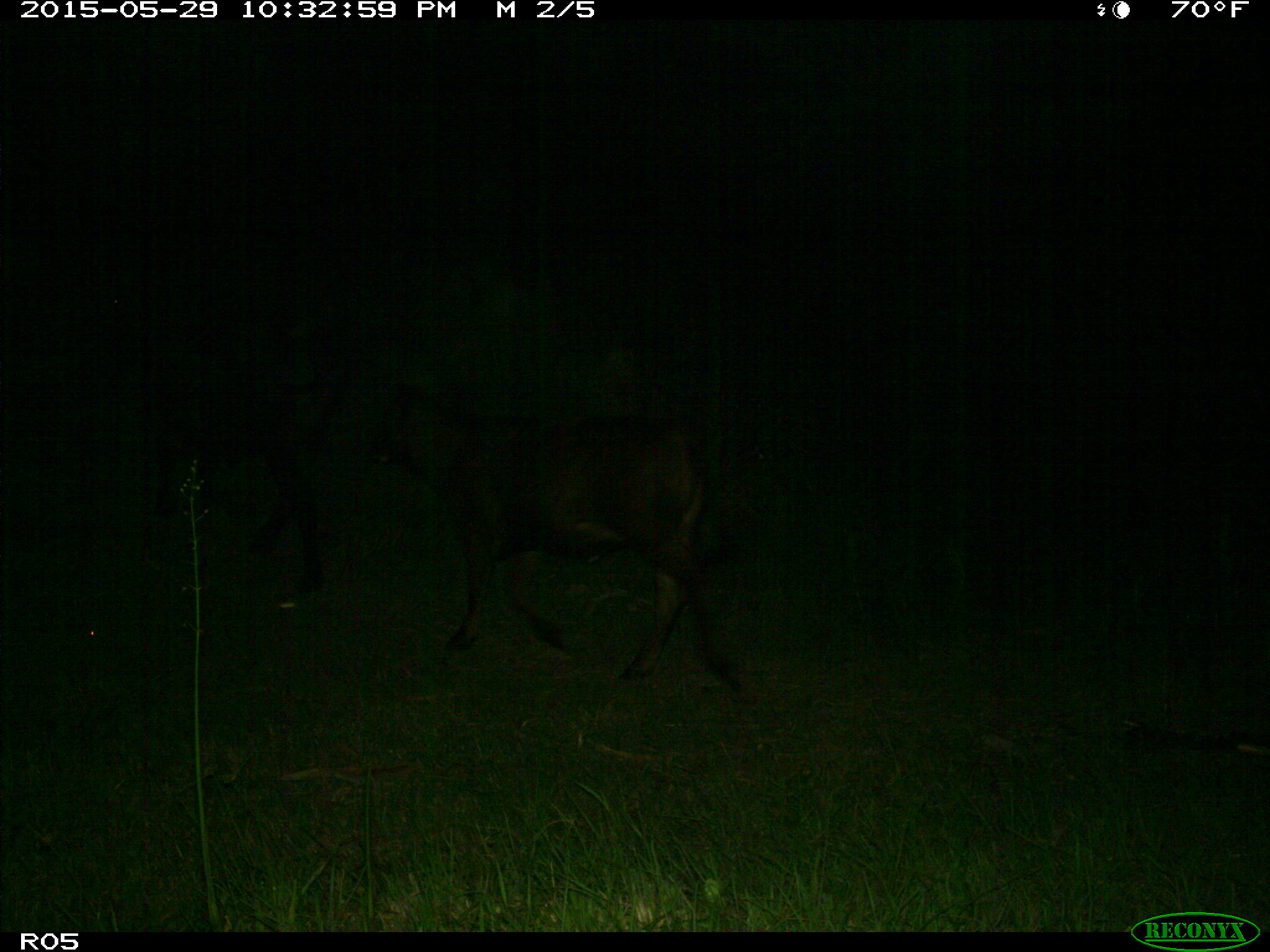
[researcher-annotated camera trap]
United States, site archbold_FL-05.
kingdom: Animalia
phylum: Chordata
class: Mammalia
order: Artiodactyla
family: Bovidae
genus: Bos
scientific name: Bos taurus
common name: domestic cow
Bos taurus (domestic cow).